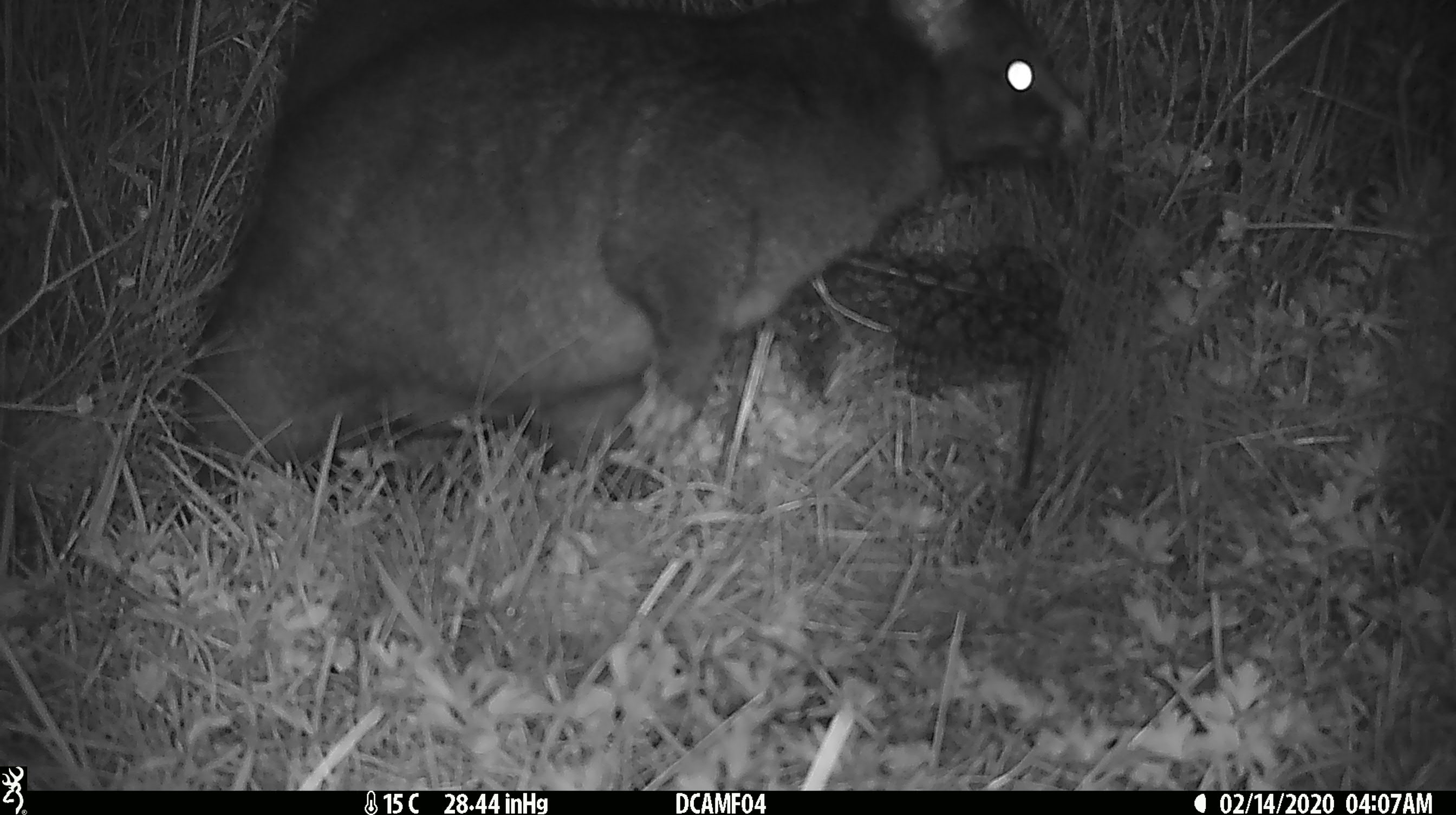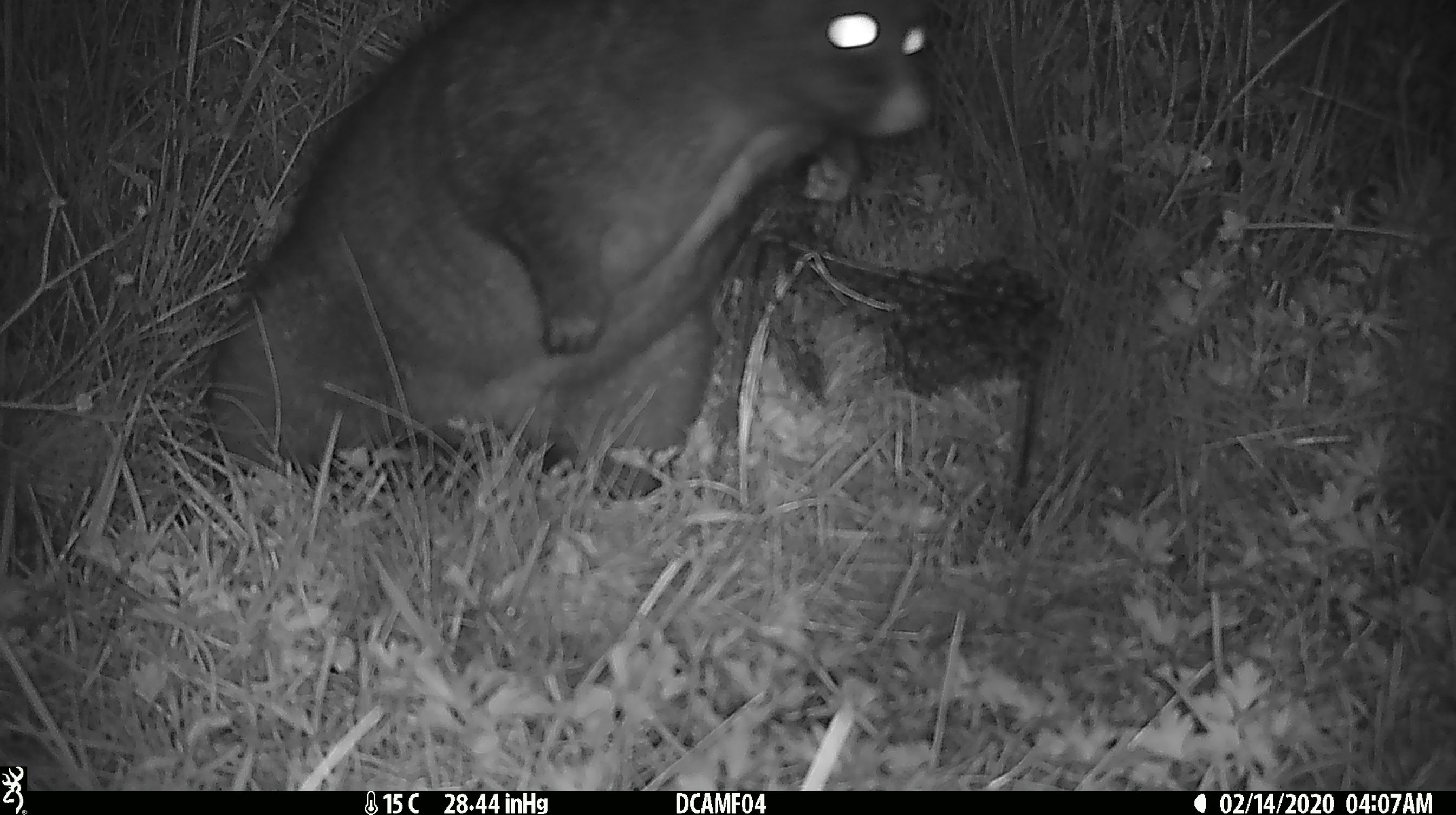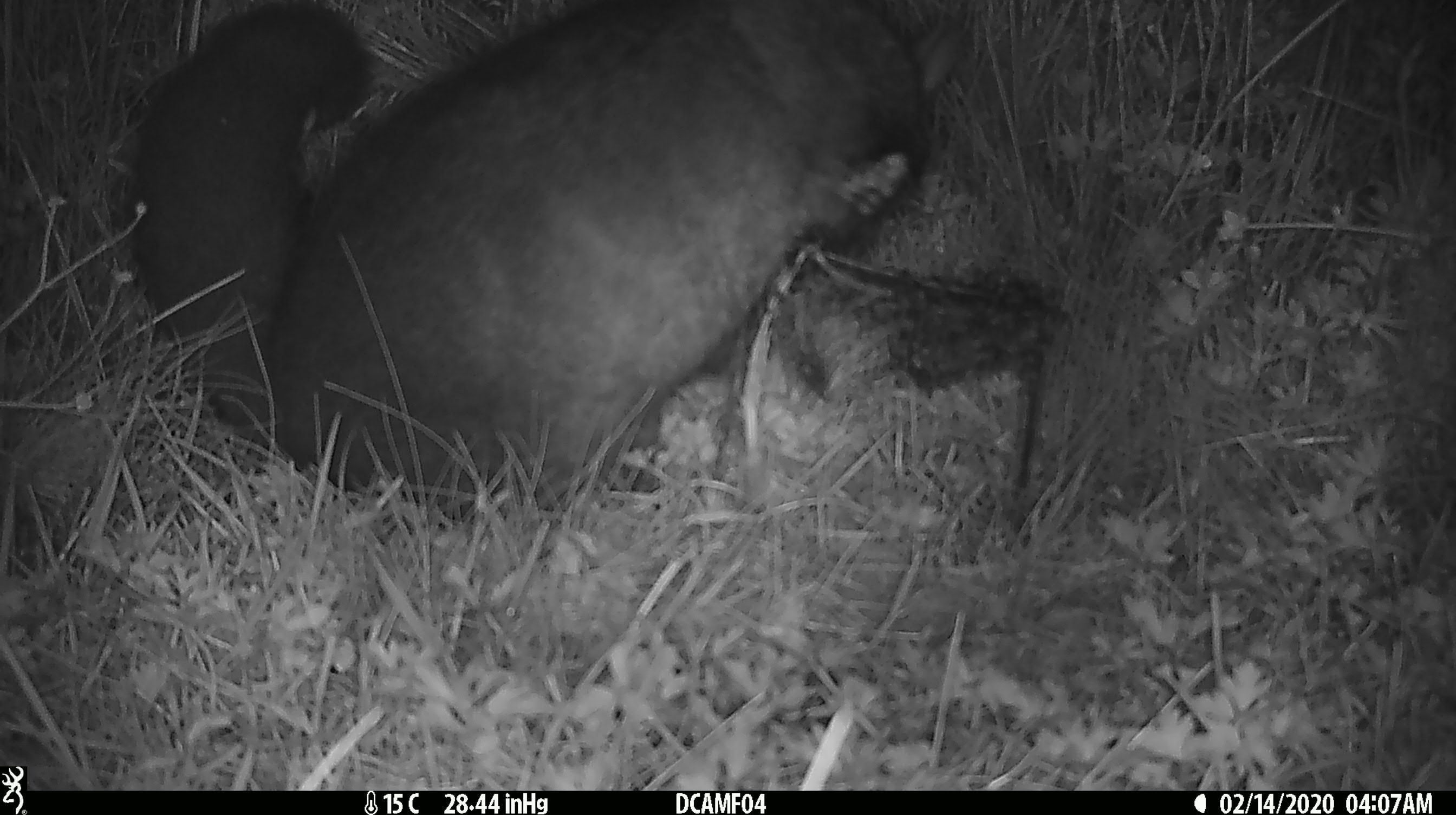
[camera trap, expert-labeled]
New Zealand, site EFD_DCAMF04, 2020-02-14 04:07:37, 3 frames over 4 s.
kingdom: Animalia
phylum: Chordata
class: Mammalia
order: Diprotodontia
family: Phalangeridae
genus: Trichosurus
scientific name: Trichosurus vulpecula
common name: common brushtail possum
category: possum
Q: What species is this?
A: Possum (common brushtail possum) (Trichosurus vulpecula).